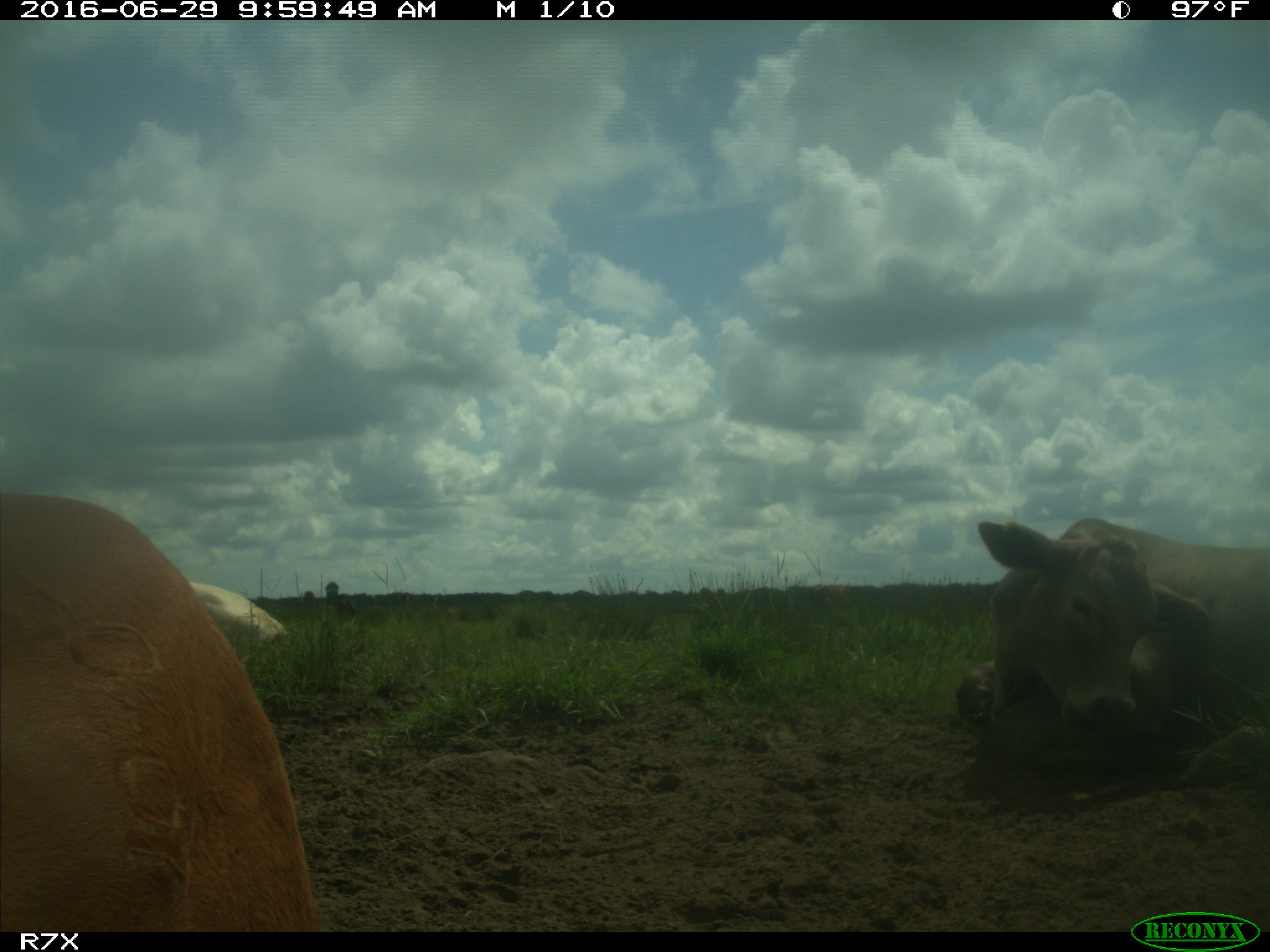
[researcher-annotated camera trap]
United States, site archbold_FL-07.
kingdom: Animalia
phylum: Chordata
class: Mammalia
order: Artiodactyla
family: Bovidae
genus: Bos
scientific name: Bos taurus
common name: domestic cow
Bos taurus (domestic cow).